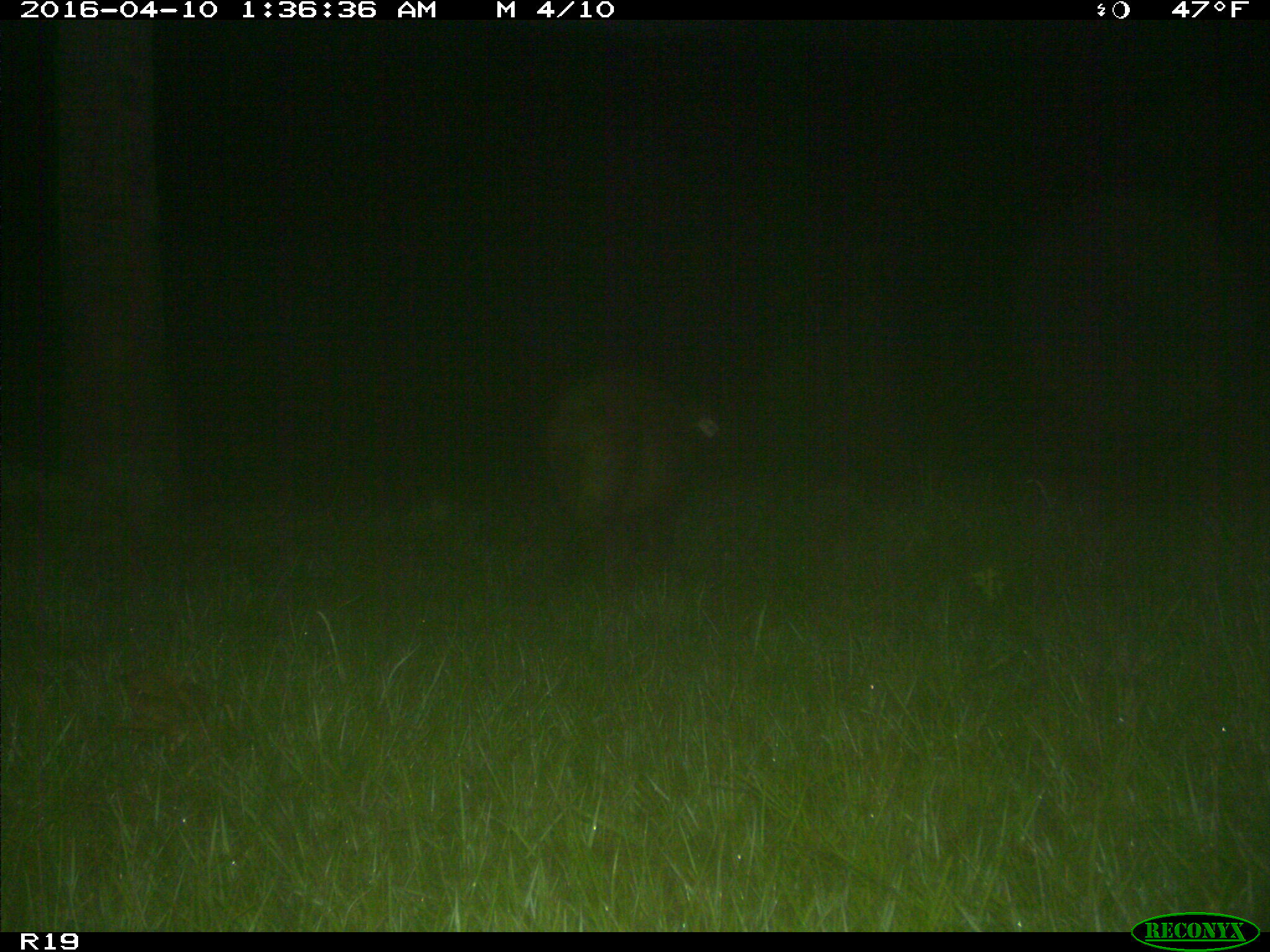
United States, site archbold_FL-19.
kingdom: Animalia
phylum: Chordata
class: Mammalia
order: Artiodactyla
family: Suidae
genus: Sus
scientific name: Sus scrofa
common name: wild boar